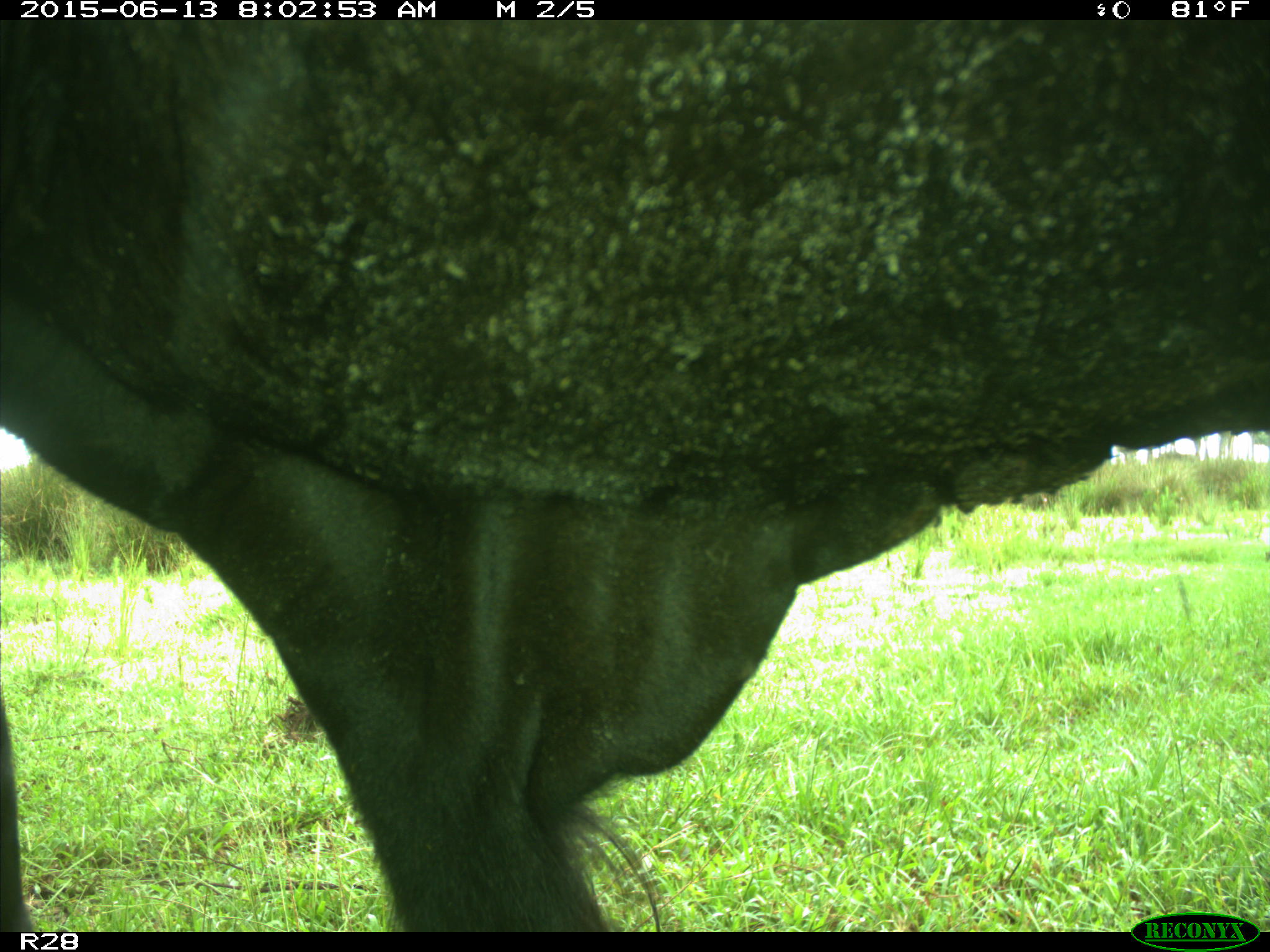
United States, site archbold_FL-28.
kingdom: Animalia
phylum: Chordata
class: Mammalia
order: Artiodactyla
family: Bovidae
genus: Bos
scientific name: Bos taurus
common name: domestic cow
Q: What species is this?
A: Bos taurus (domestic cow).